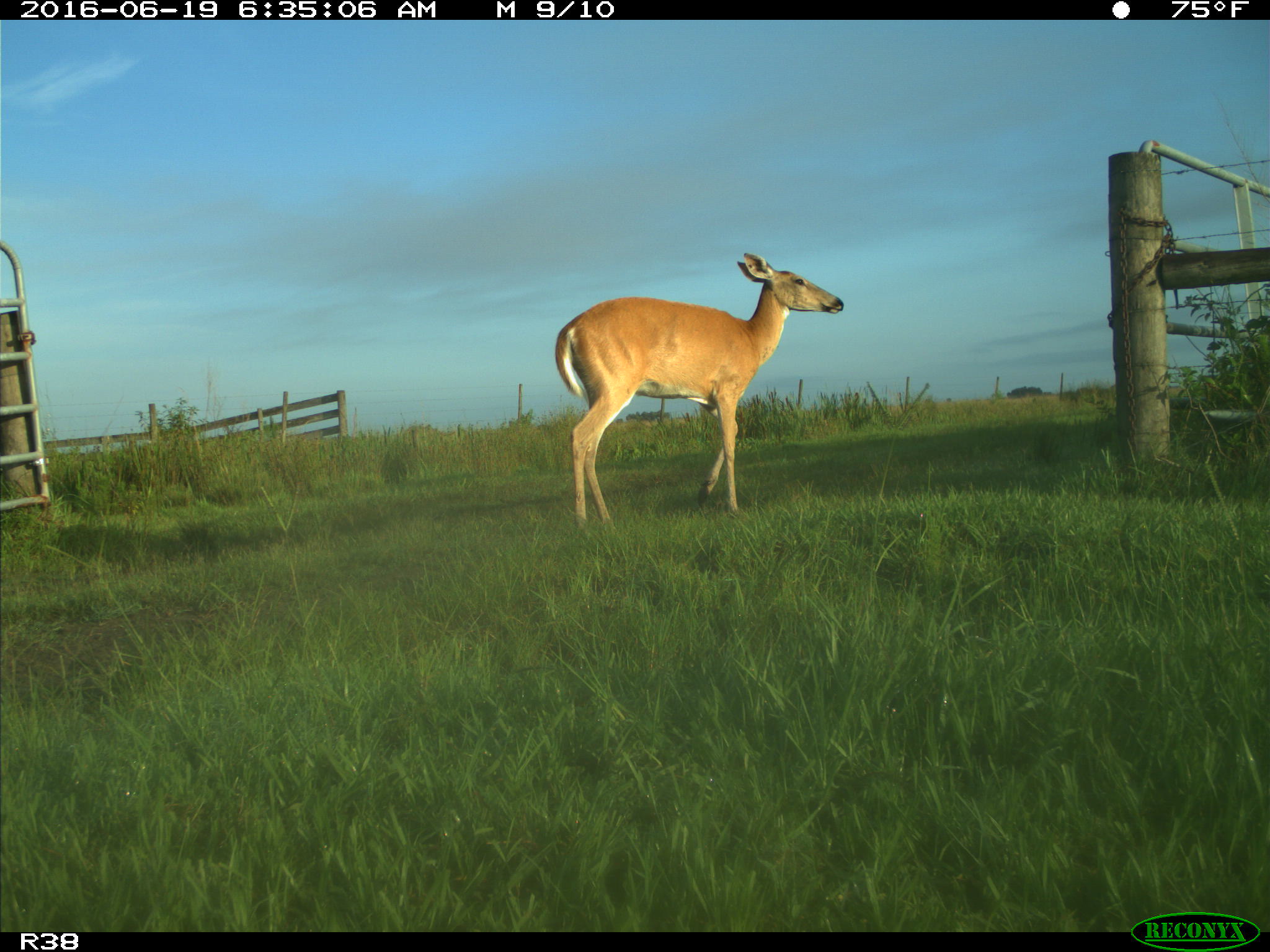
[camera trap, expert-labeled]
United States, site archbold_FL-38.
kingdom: Animalia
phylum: Chordata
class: Mammalia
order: Artiodactyla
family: Cervidae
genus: Odocoileus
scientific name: Odocoileus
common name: deer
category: unidentified deer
Unidentified deer (deer) (Odocoileus).